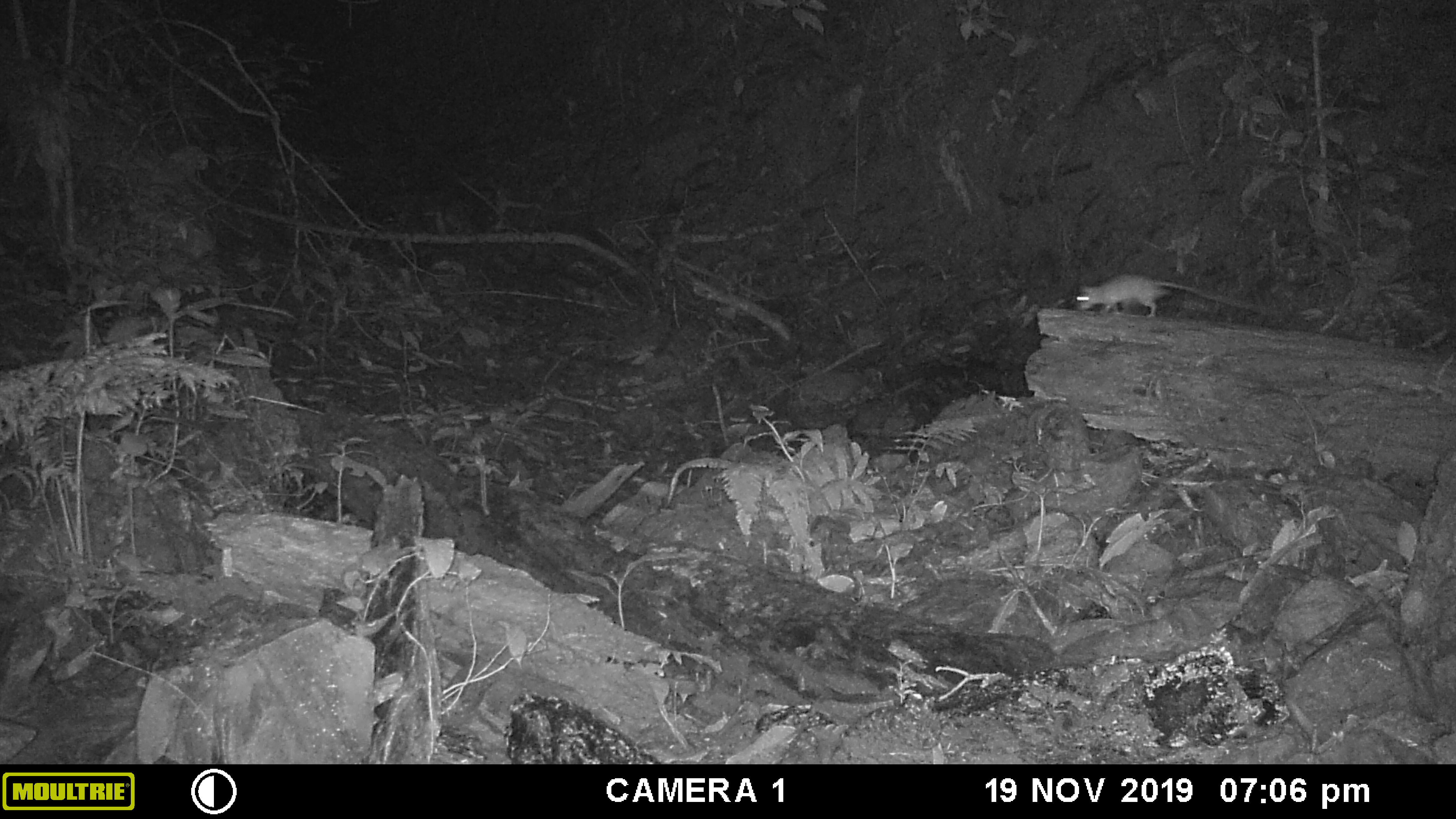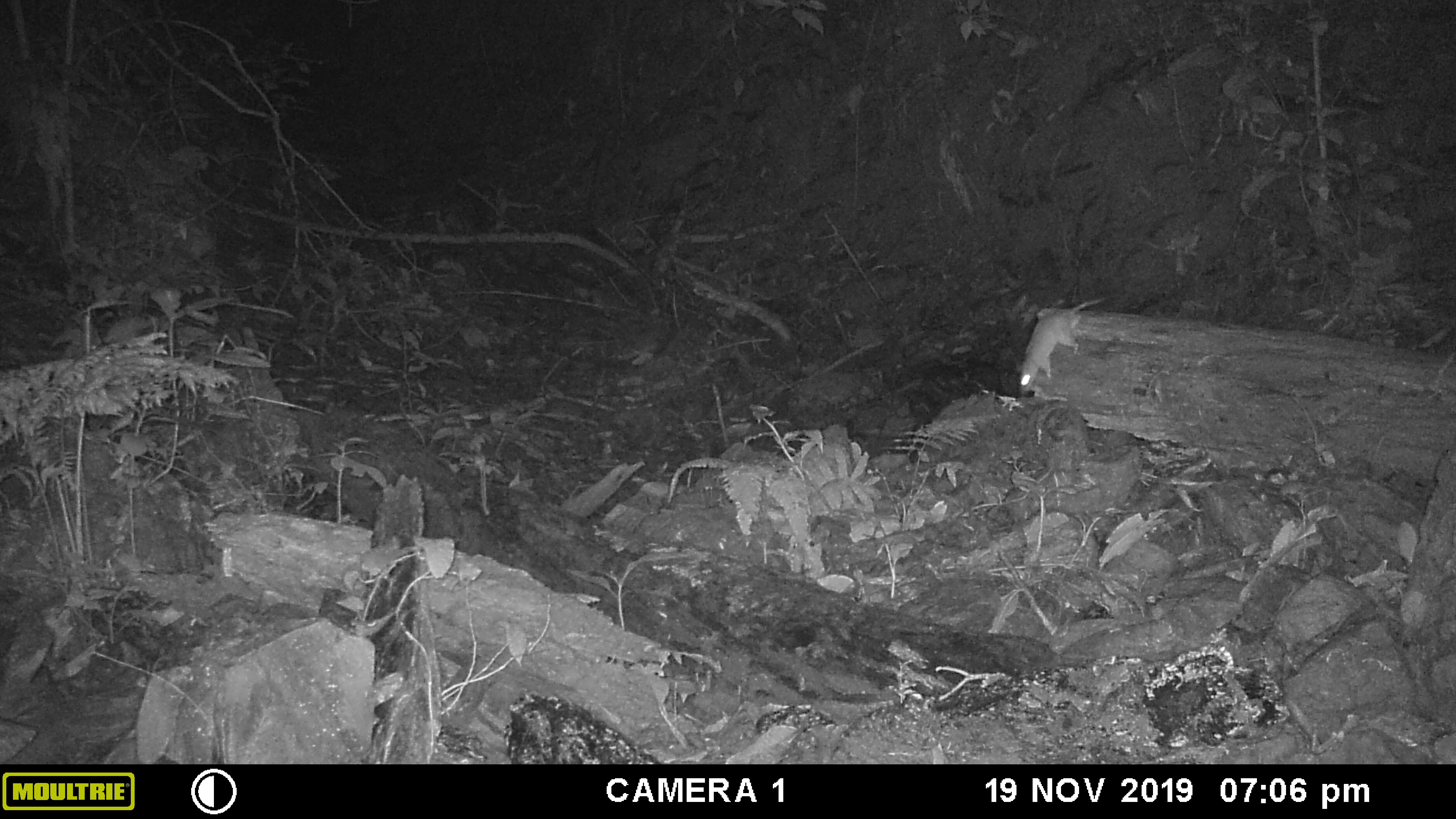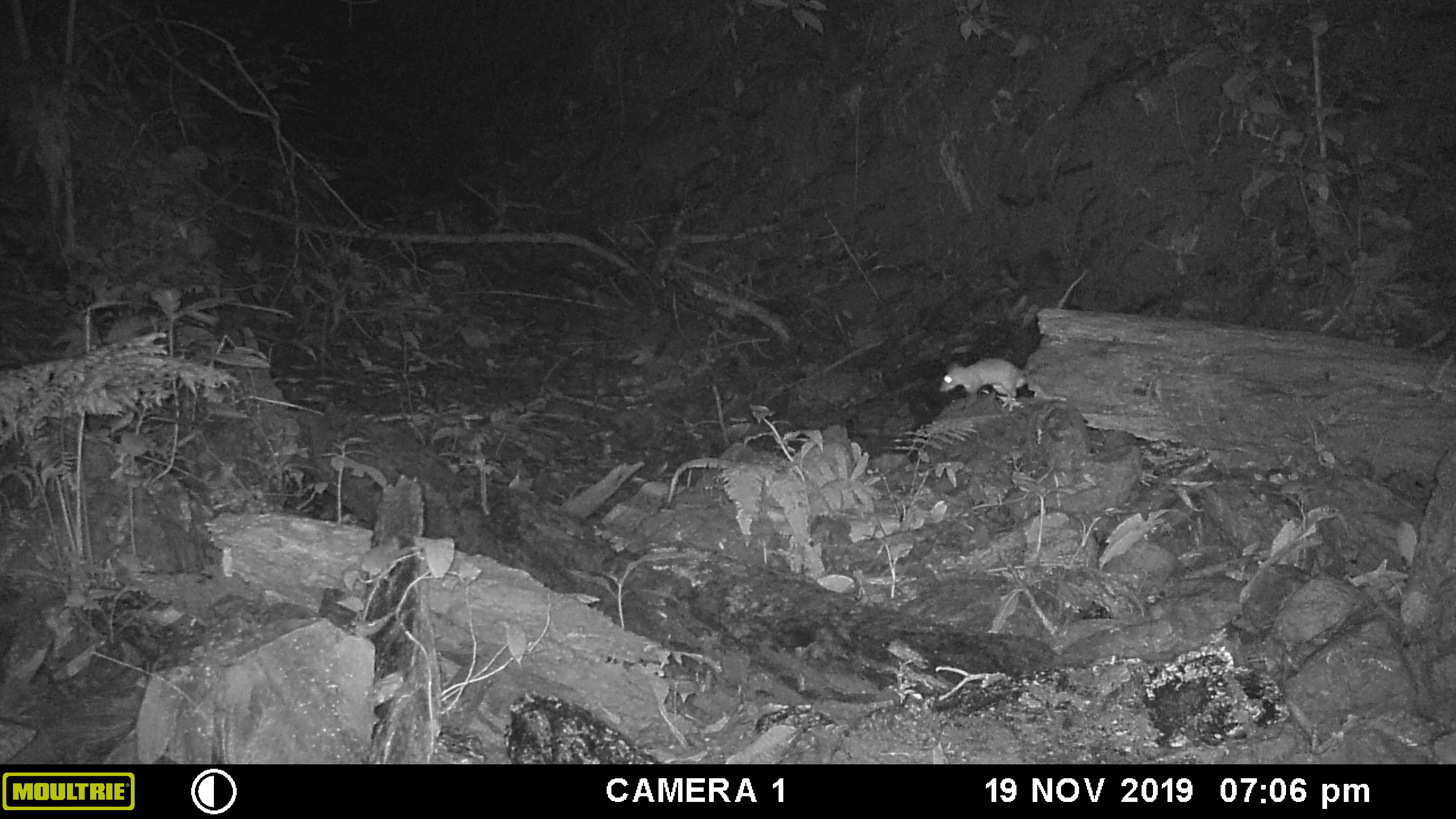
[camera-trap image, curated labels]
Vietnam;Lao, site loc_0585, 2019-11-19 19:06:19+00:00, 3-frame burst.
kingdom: Animalia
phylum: Chordata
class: Mammalia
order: Rodentia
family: Muridae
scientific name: Muridae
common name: old-world mice and rats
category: unidentified murid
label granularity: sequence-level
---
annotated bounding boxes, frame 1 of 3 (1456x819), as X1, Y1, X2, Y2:
unidentified murid: 1075, 274, 1260, 317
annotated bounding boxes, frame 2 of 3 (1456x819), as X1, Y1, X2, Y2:
unidentified murid: 1019, 296, 1106, 392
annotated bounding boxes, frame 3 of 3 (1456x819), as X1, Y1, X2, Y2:
unidentified murid: 938, 271, 1087, 412